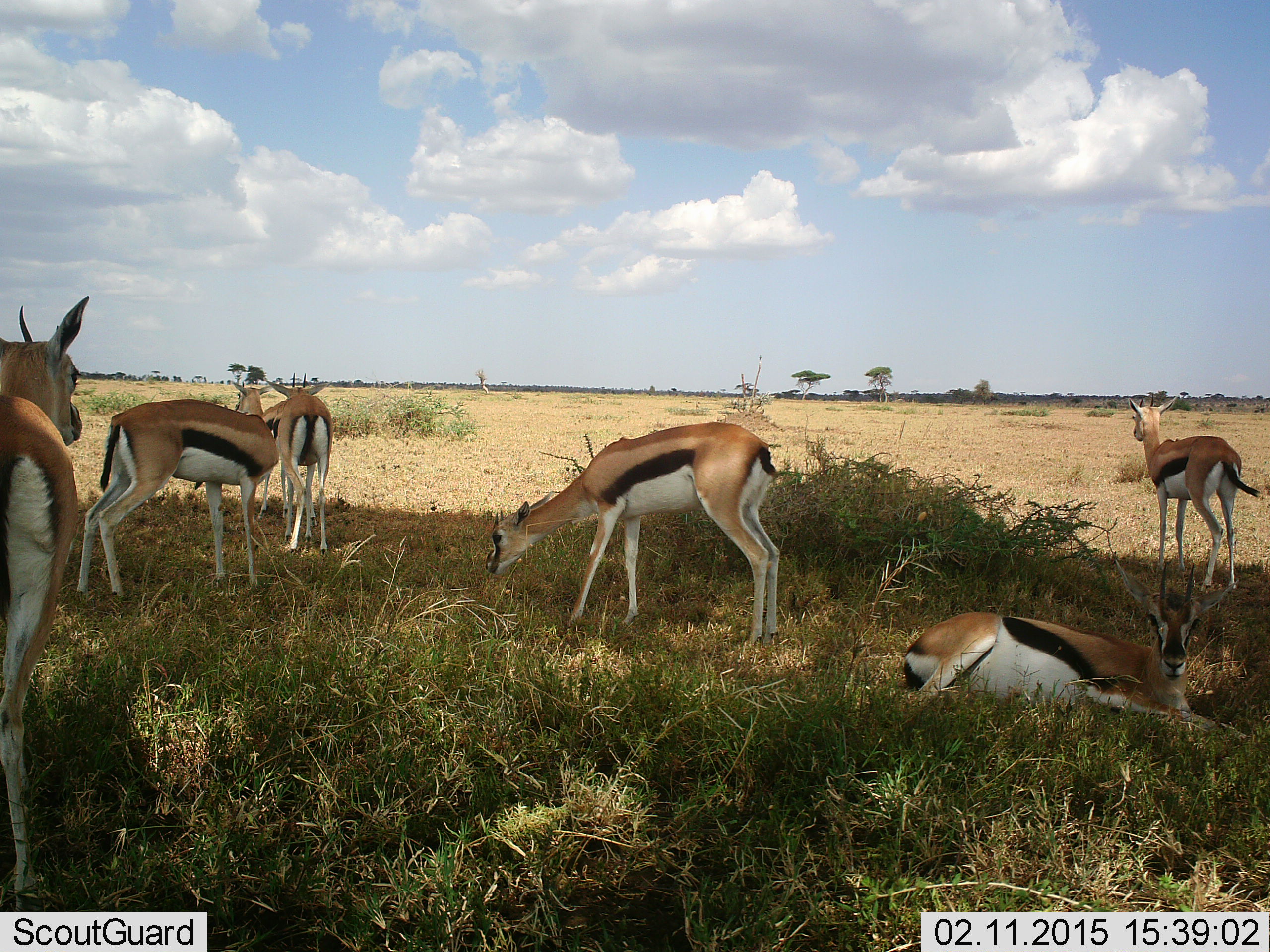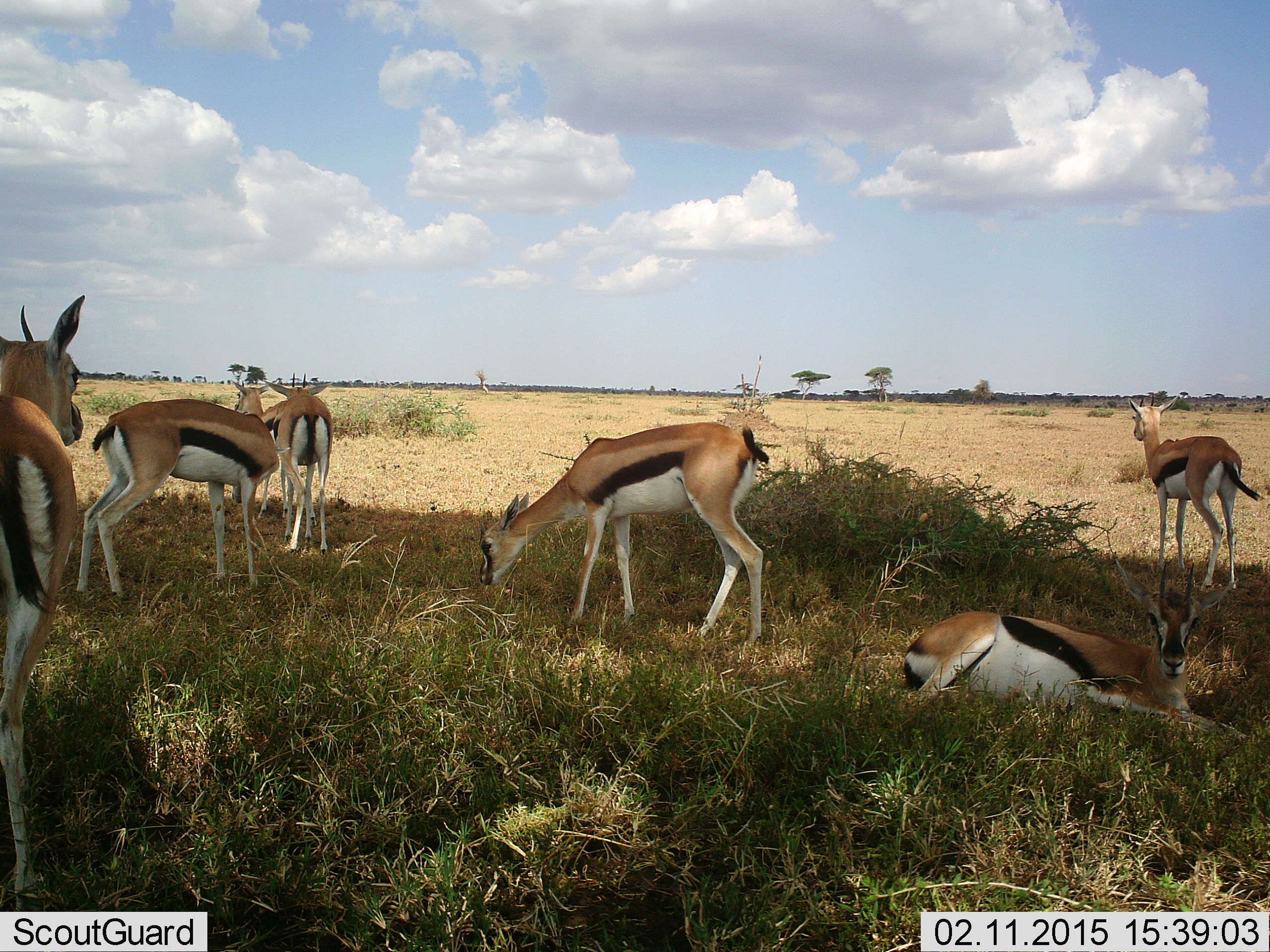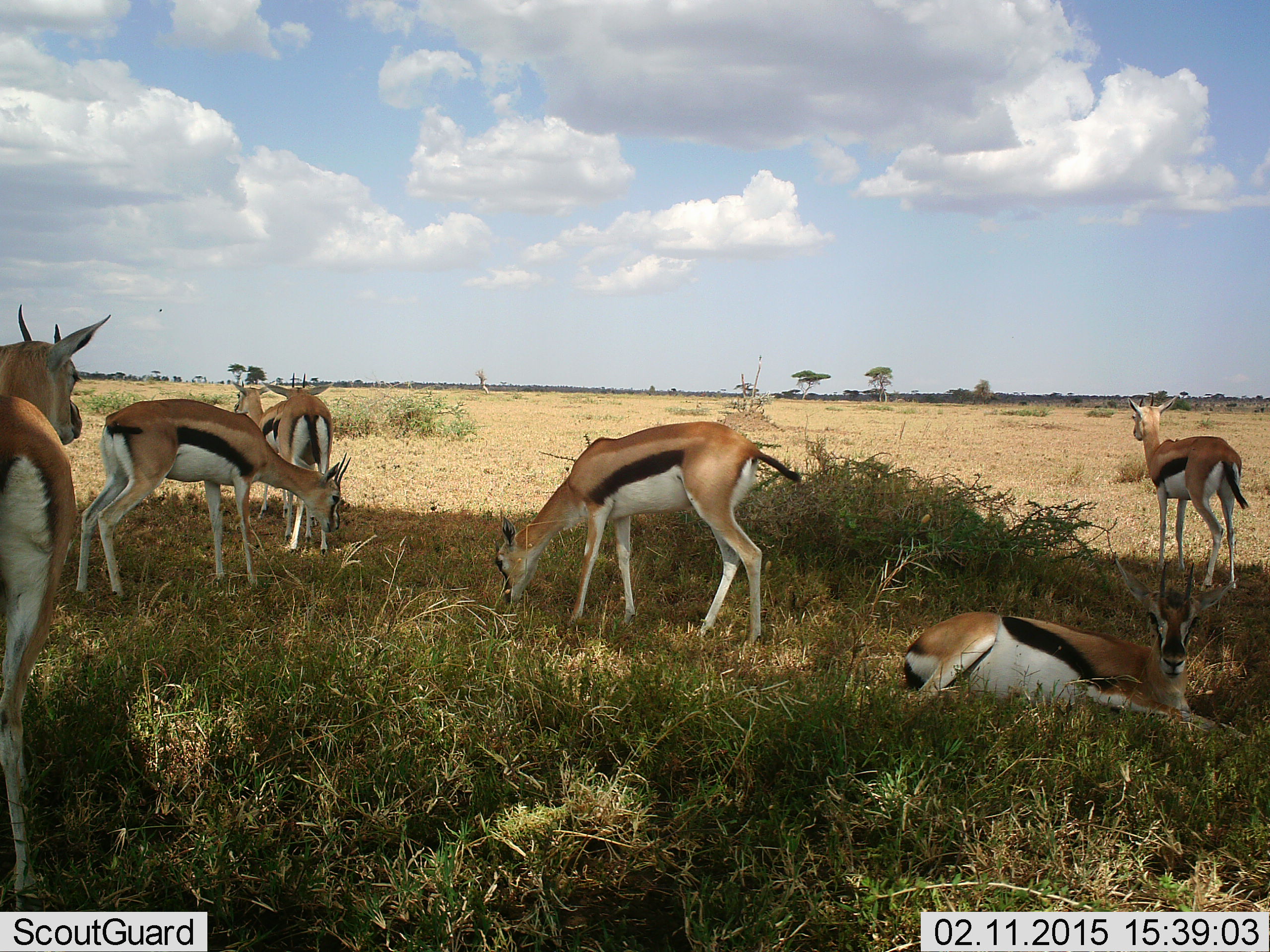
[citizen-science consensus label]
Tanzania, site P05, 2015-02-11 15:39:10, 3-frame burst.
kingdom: Animalia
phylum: Chordata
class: Mammalia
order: Artiodactyla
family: Bovidae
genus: Eudorcas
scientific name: Eudorcas thomsonii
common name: thomson's gazelle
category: gazellethomsons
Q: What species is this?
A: Gazellethomsons (thomson's gazelle) (Eudorcas thomsonii).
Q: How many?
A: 7.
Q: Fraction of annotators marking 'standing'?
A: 90%.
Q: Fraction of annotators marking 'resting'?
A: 100%.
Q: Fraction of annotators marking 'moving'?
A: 0%.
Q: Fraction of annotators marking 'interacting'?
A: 0%.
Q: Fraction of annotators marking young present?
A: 0%.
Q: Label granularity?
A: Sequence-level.